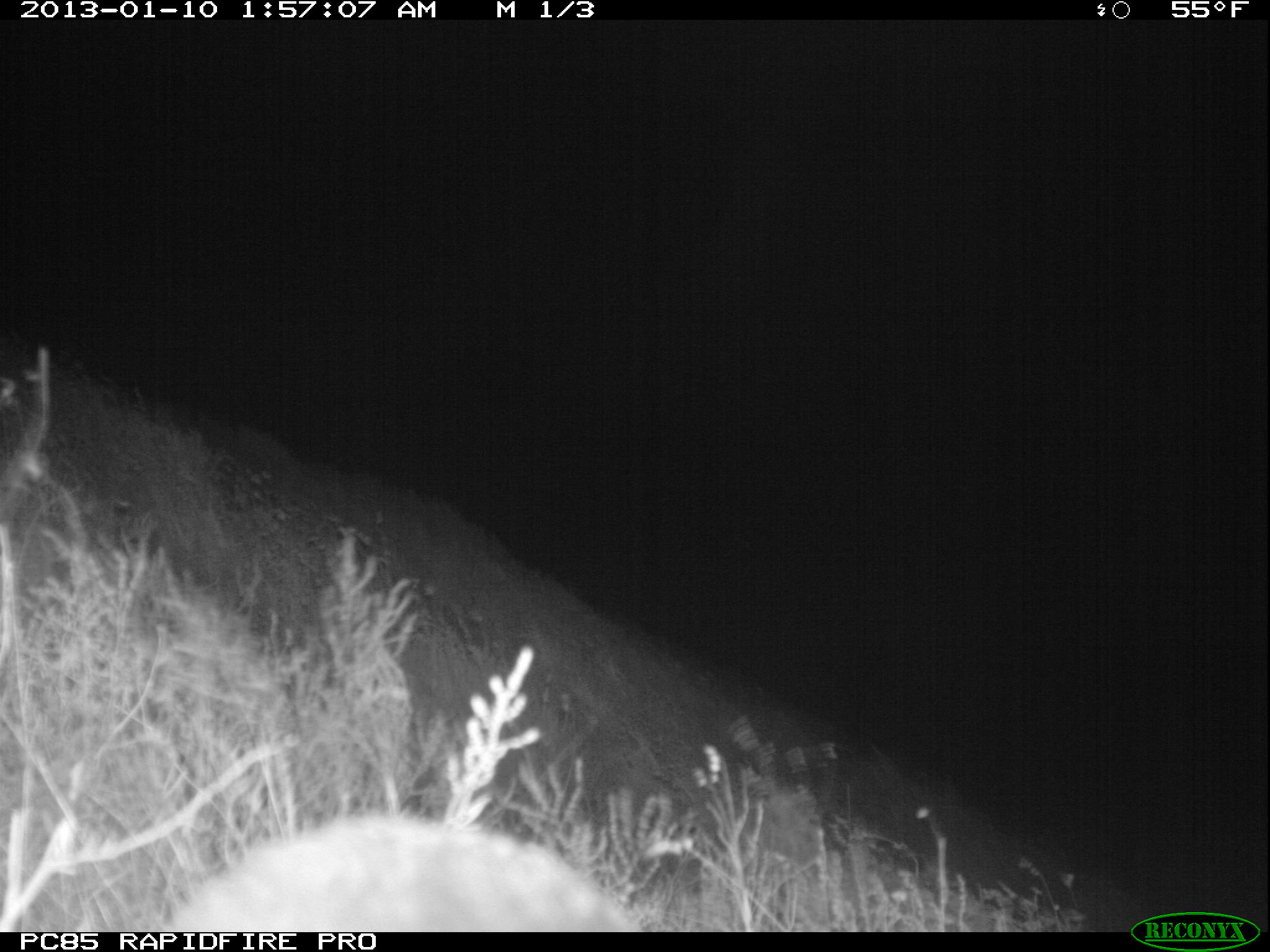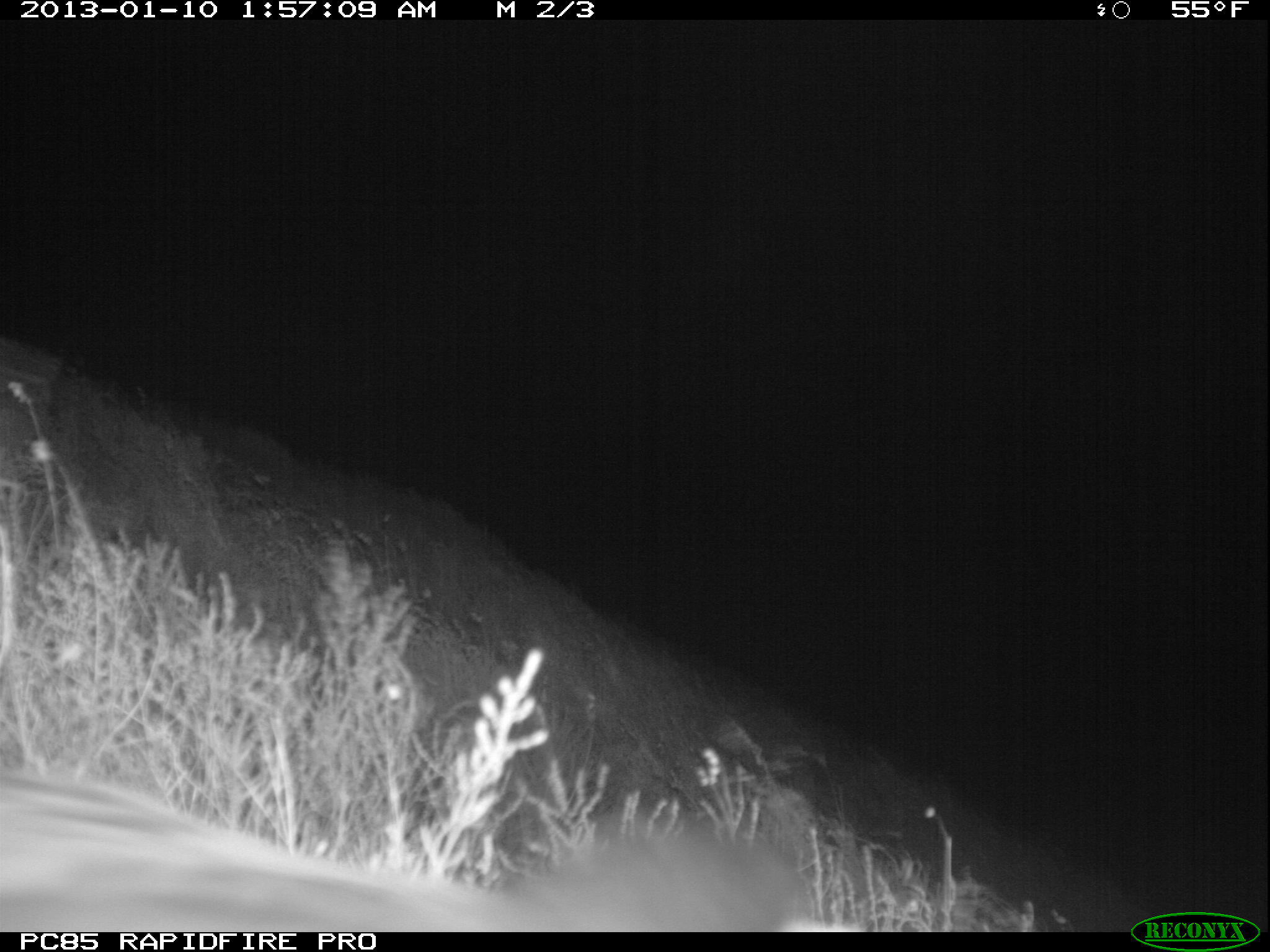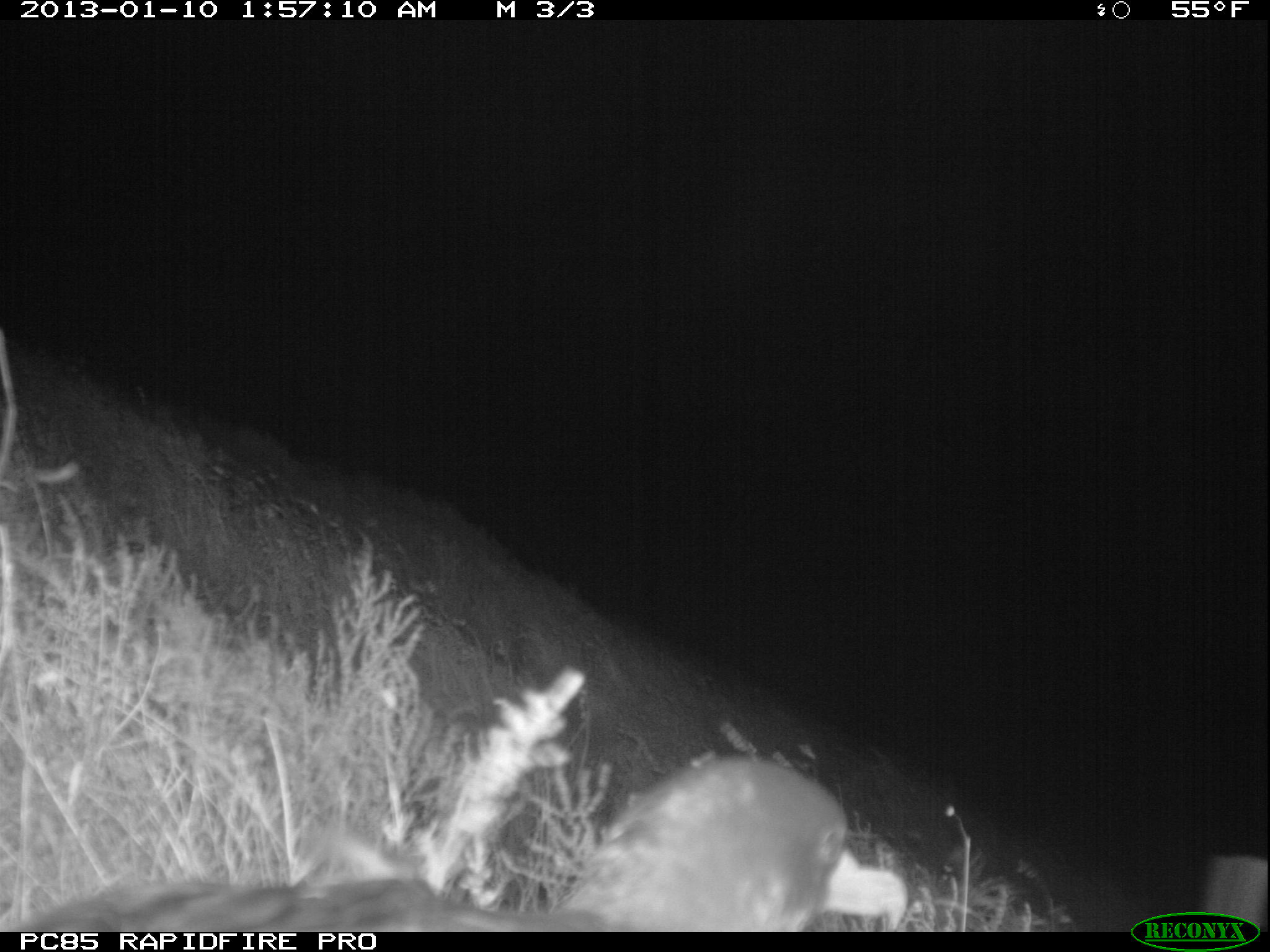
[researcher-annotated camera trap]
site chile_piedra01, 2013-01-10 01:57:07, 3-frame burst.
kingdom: Animalia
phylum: Chordata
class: Aves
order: Procellariiformes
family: Procellariidae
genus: Calonectris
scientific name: Calonectris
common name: shearwater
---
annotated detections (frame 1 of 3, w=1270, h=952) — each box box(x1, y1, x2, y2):
shearwater: box(159, 815, 638, 932)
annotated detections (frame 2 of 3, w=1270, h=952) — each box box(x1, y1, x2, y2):
shearwater: box(20, 757, 822, 931)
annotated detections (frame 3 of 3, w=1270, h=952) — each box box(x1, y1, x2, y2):
shearwater: box(0, 751, 900, 936)